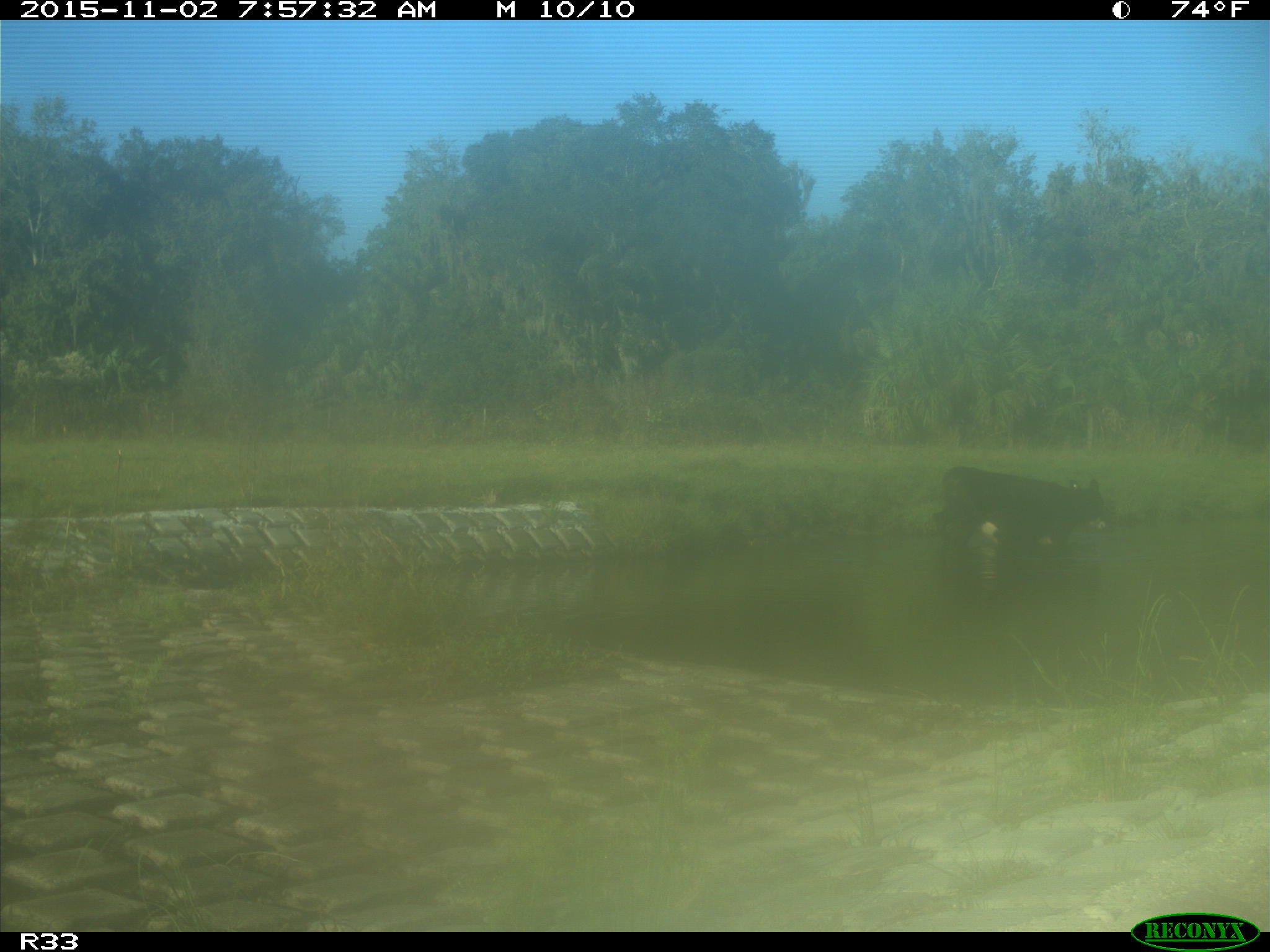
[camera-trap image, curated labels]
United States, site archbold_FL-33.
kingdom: Animalia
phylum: Chordata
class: Mammalia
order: Artiodactyla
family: Bovidae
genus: Bos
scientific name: Bos taurus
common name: domestic cow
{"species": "Bos taurus (domestic cow)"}